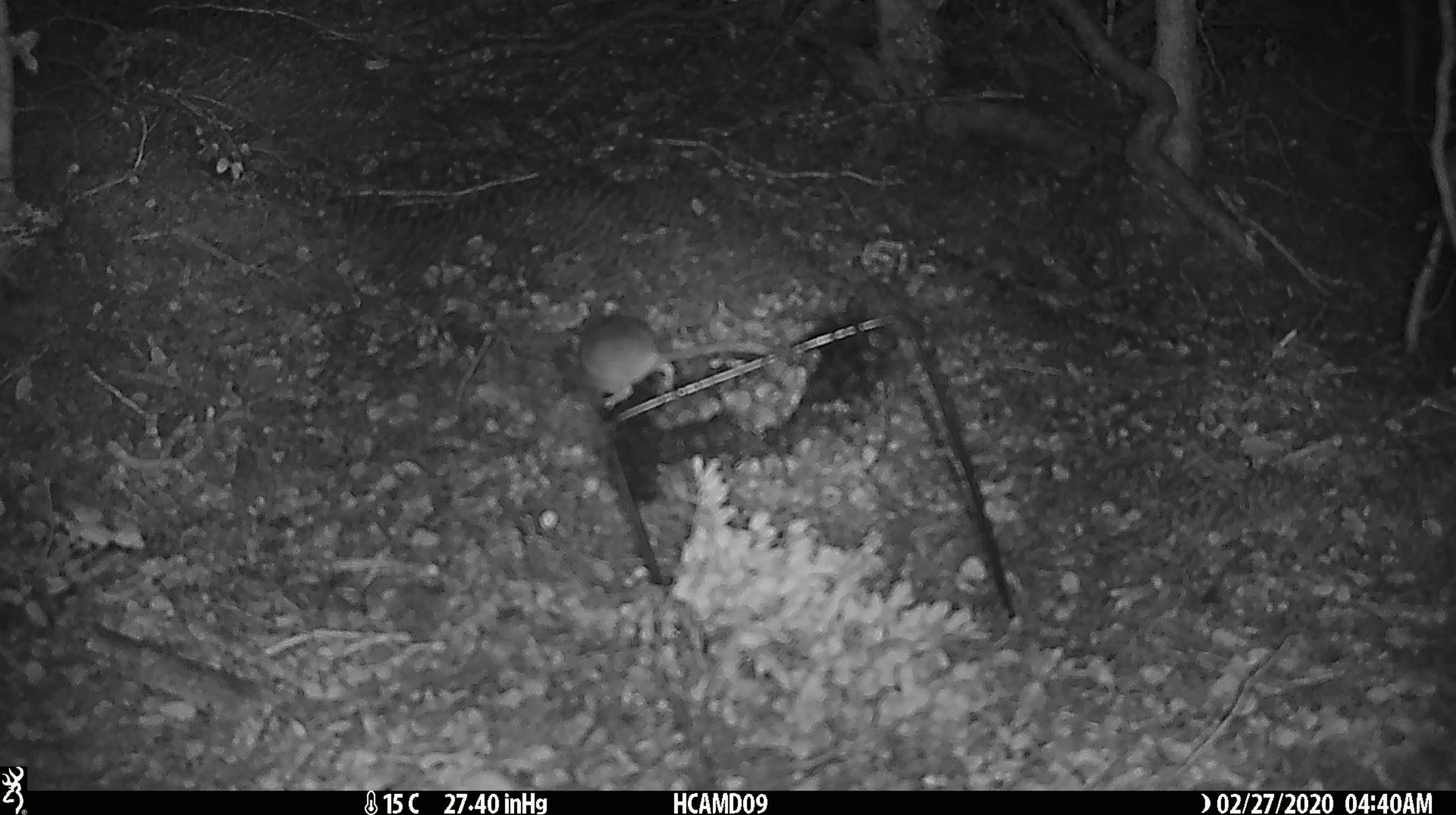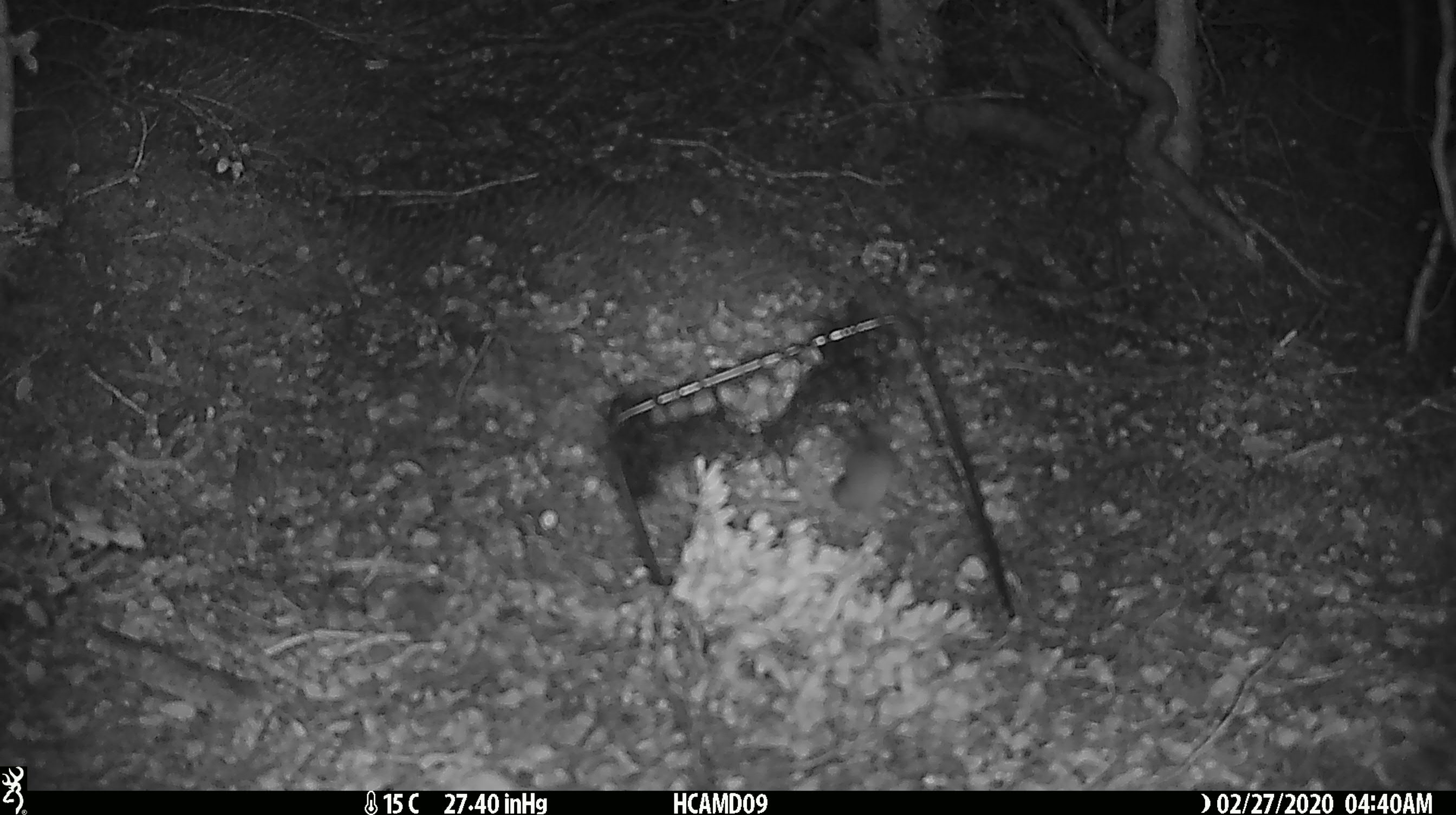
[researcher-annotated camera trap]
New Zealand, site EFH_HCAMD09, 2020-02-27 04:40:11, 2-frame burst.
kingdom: Animalia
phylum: Chordata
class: Mammalia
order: Rodentia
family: Muridae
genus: Mus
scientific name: Mus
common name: mouse